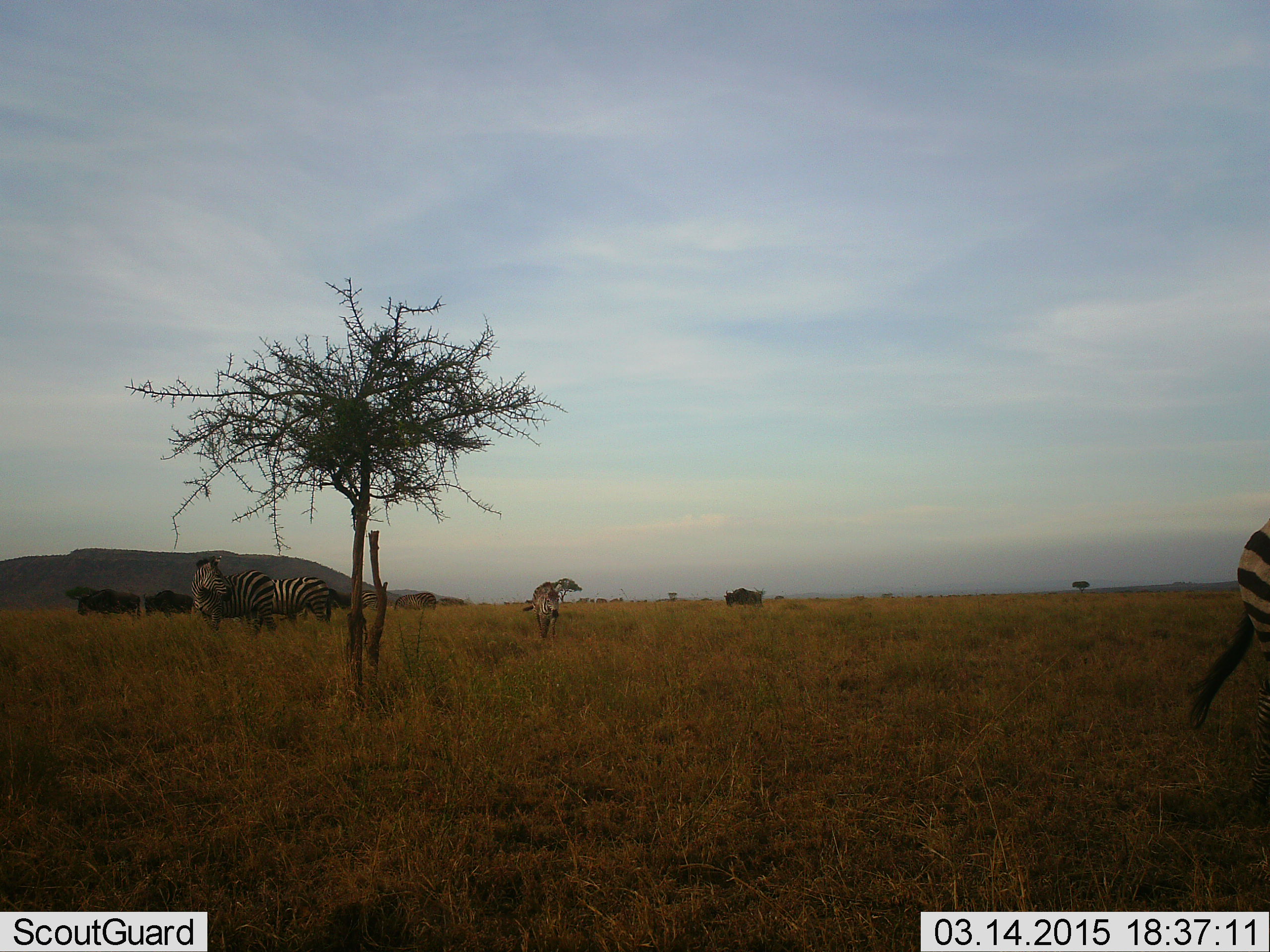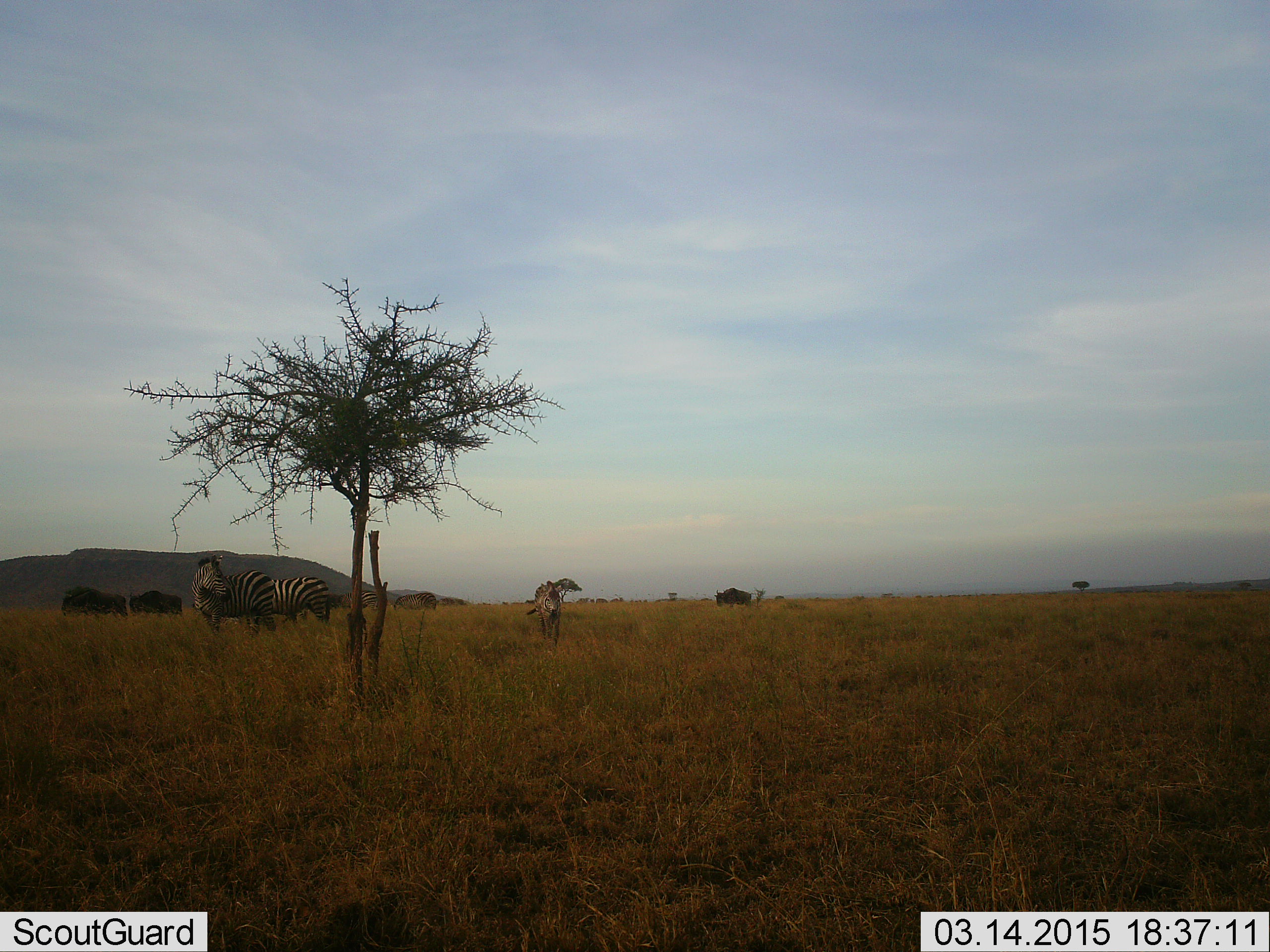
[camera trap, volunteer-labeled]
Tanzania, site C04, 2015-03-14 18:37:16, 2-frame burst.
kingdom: Animalia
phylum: Chordata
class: Mammalia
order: Artiodactyla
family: Bovidae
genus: Connochaetes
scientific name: Connochaetes taurinus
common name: blue wildebeest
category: wildebeest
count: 5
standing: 60%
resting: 0%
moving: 50%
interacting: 0%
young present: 0%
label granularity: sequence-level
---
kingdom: Animalia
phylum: Chordata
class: Mammalia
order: Perissodactyla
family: Equidae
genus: Equus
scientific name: Equus quagga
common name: plains zebra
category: zebra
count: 3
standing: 92%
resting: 0%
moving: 33%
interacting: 0%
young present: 17%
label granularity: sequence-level